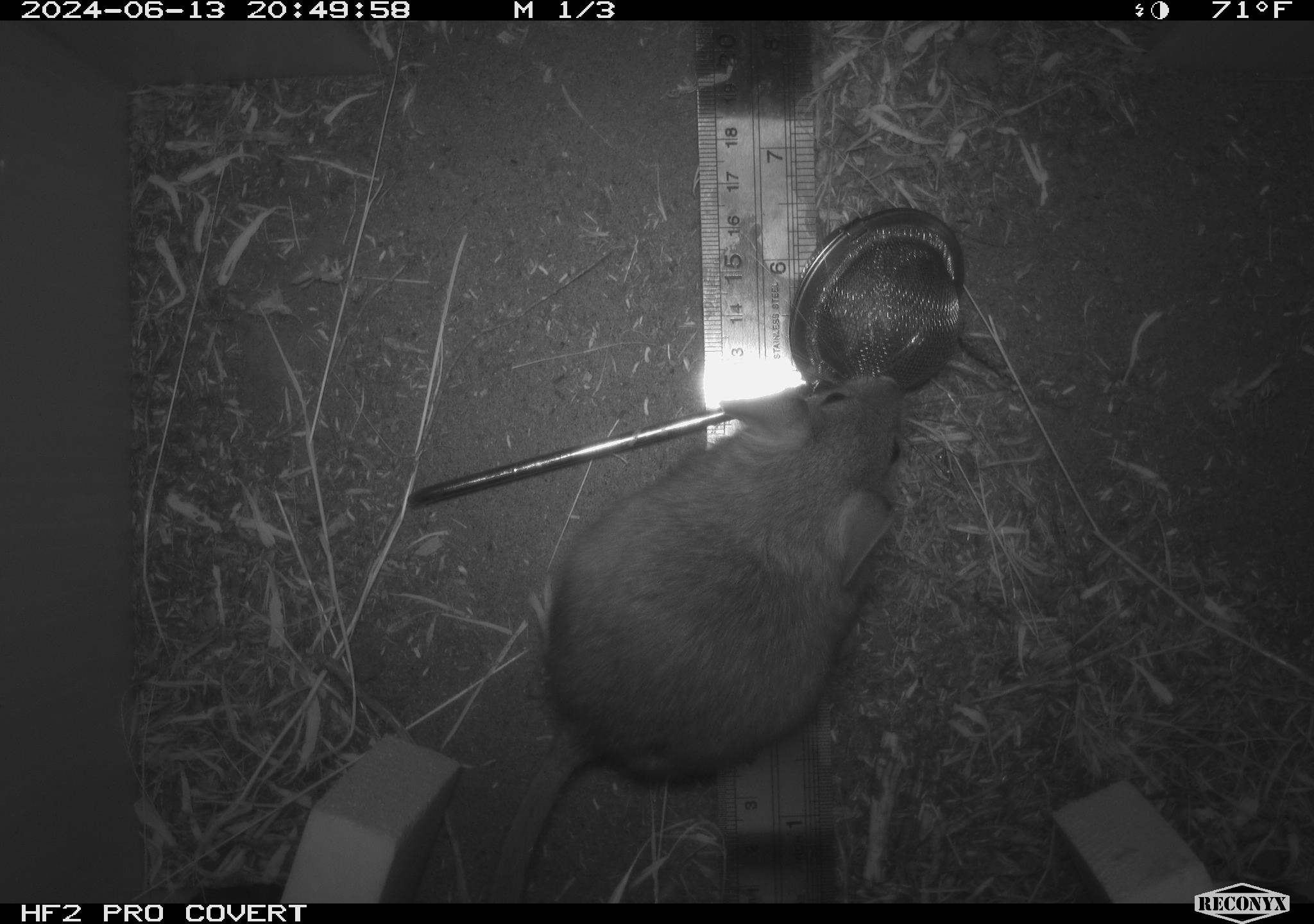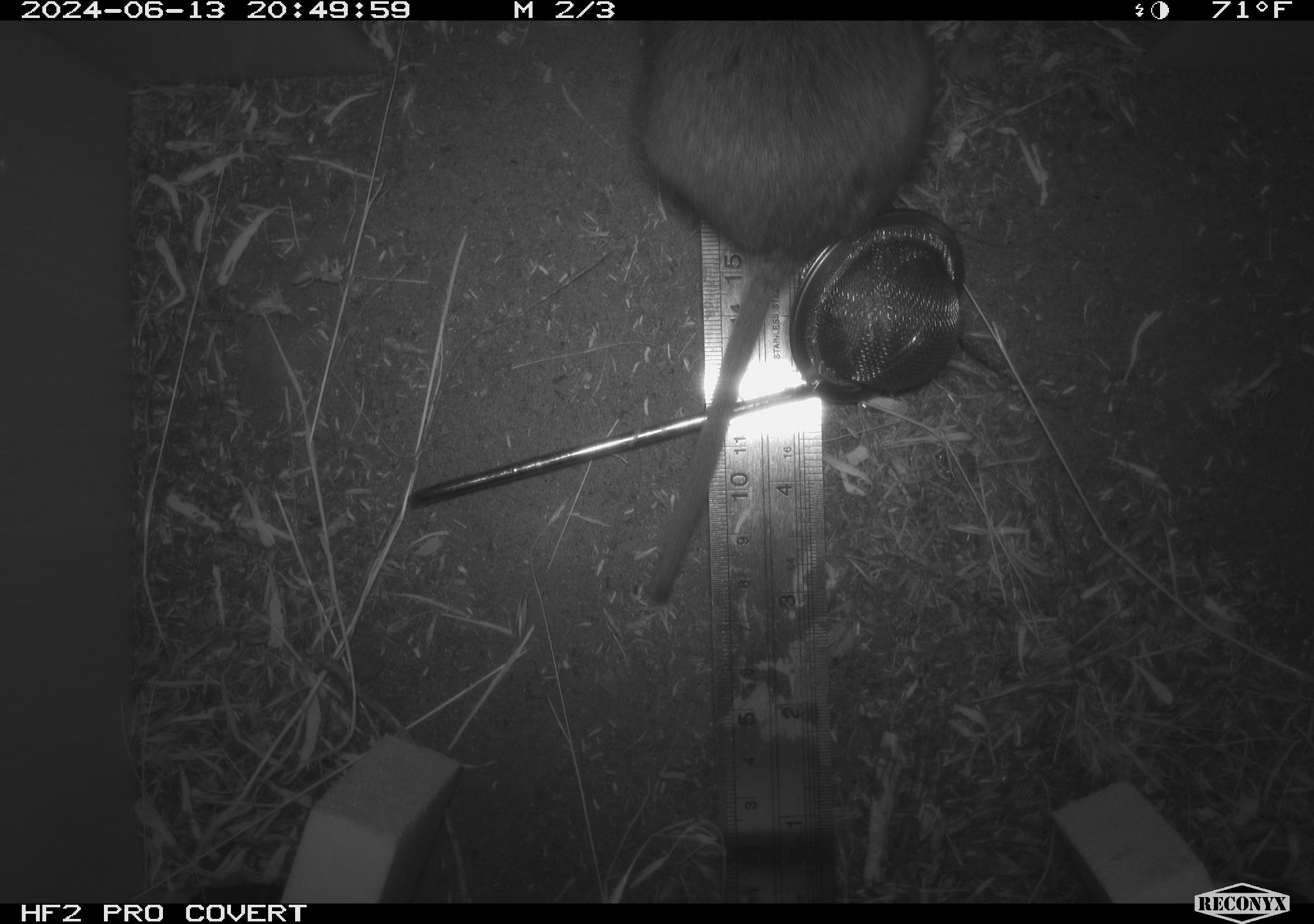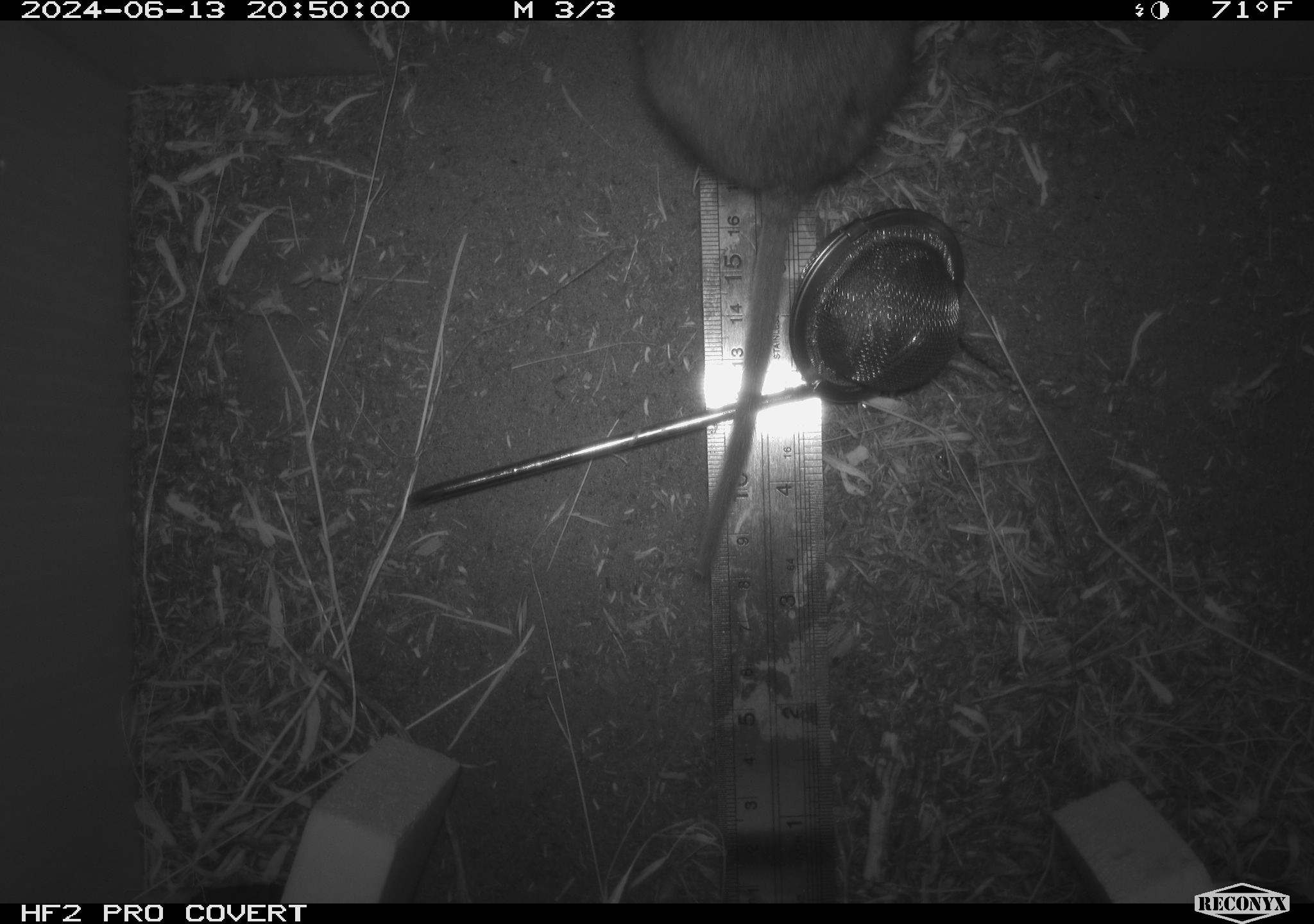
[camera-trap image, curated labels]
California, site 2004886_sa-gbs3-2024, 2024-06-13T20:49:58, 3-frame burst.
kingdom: Animalia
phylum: Chordata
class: Mammalia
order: Rodentia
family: Cricetidae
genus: Neotoma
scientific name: Neotoma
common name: pack rat or woodrat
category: neotoma species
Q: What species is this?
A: Neotoma species (pack rat or woodrat) (Neotoma).